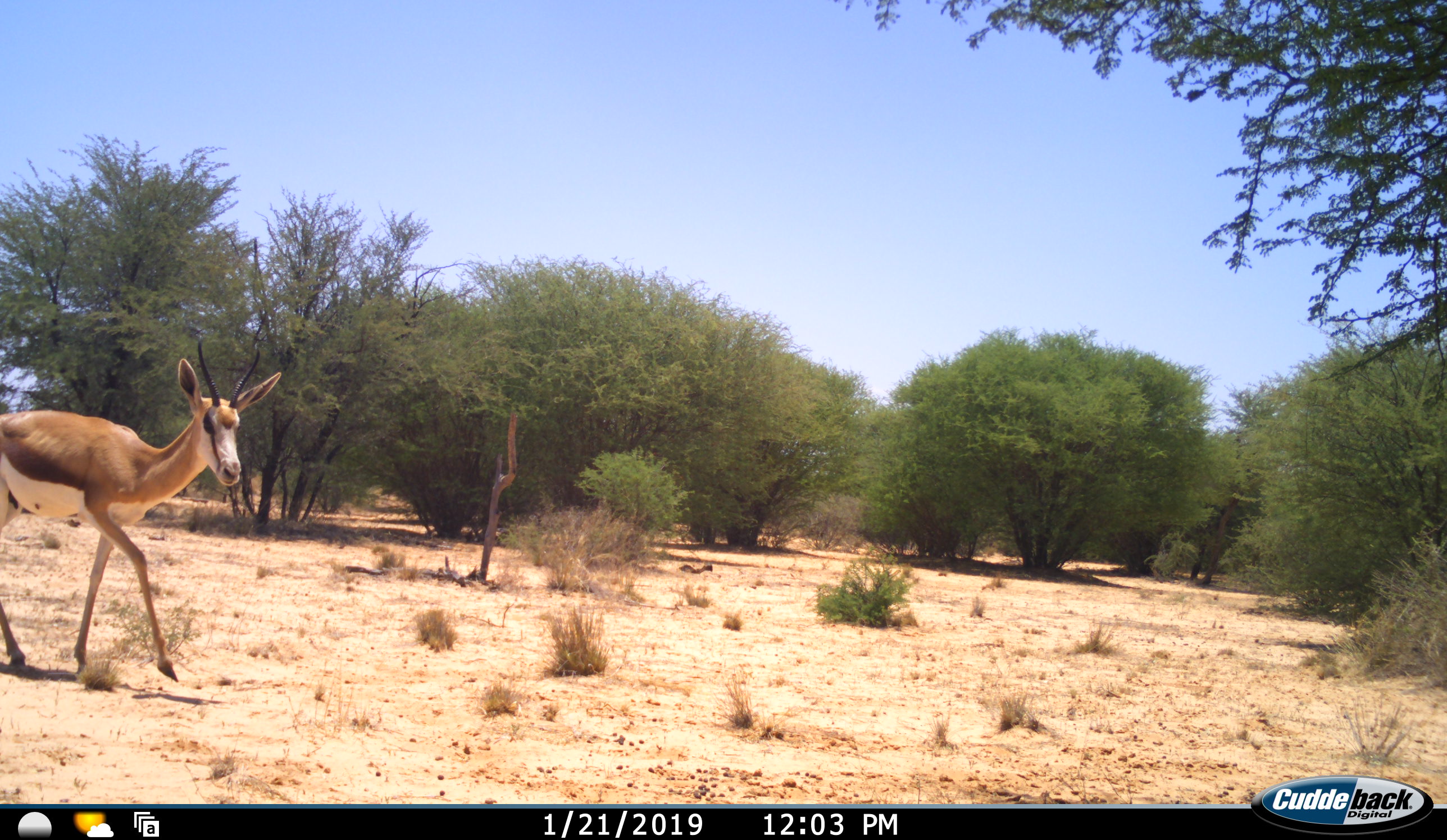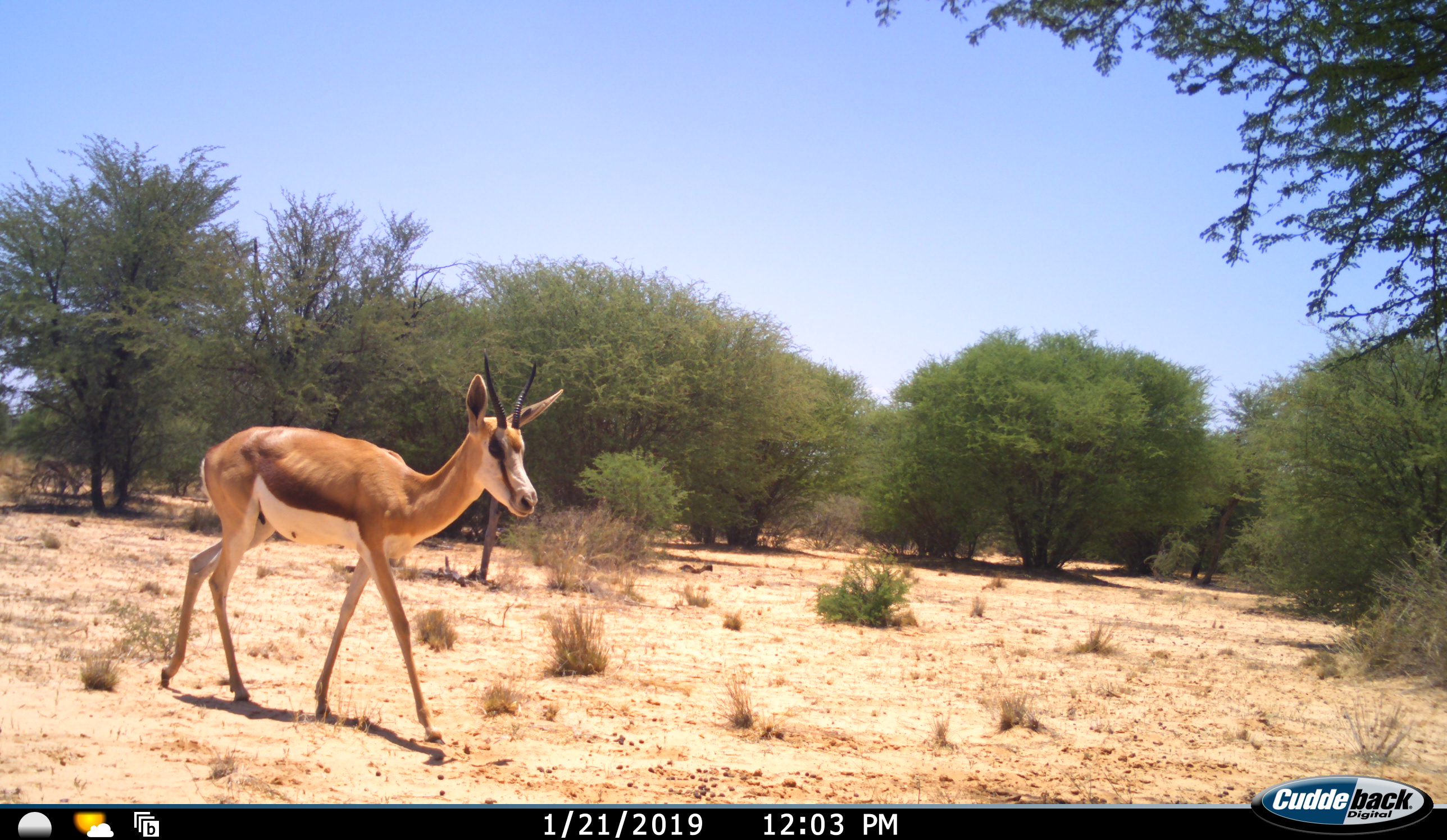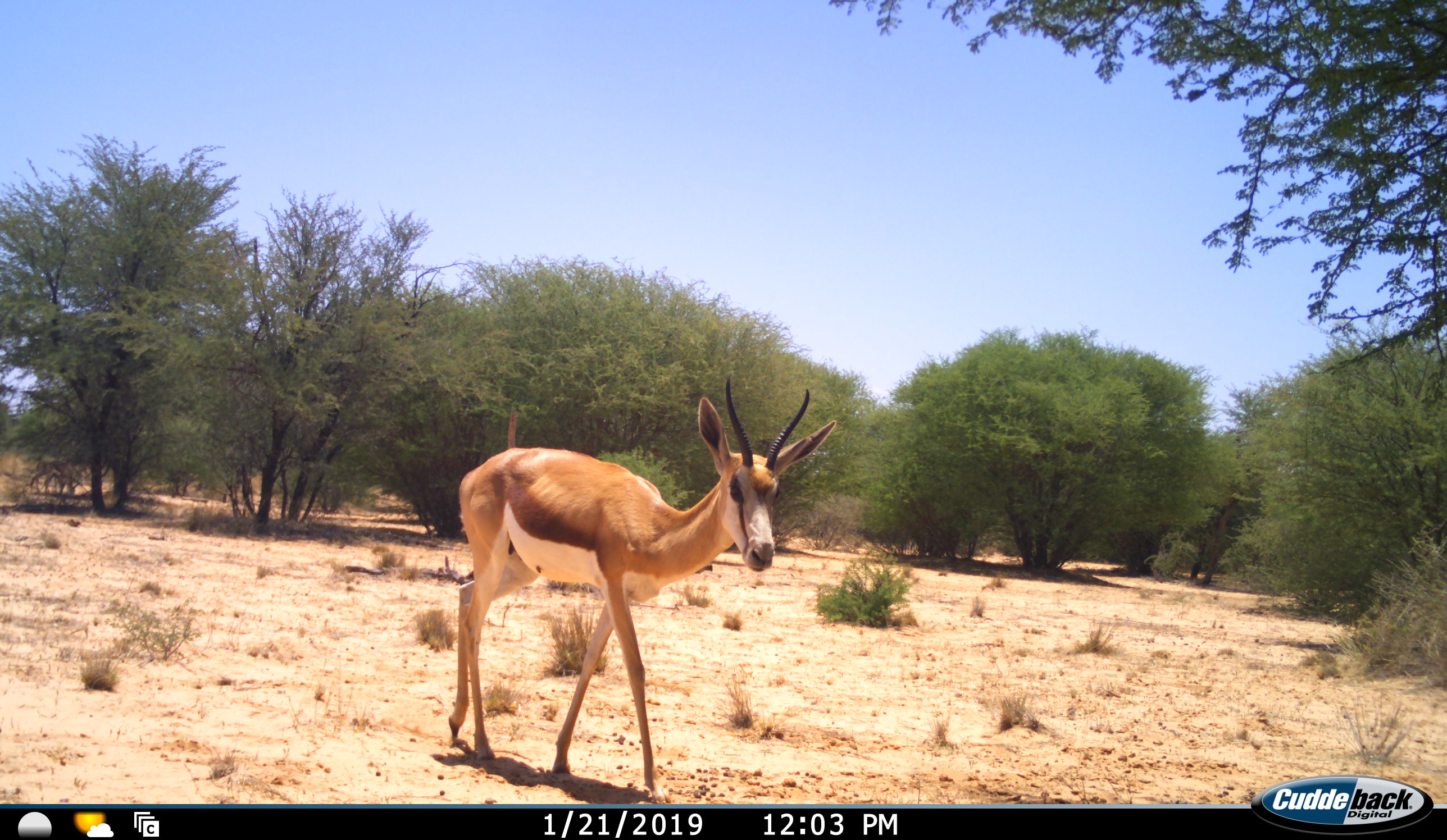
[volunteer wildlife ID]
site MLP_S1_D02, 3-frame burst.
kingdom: Animalia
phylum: Chordata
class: Mammalia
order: Artiodactyla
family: Bovidae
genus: Antidorcas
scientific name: Antidorcas marsupialis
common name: springbok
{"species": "springbok (Antidorcas marsupialis)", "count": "1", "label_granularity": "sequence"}